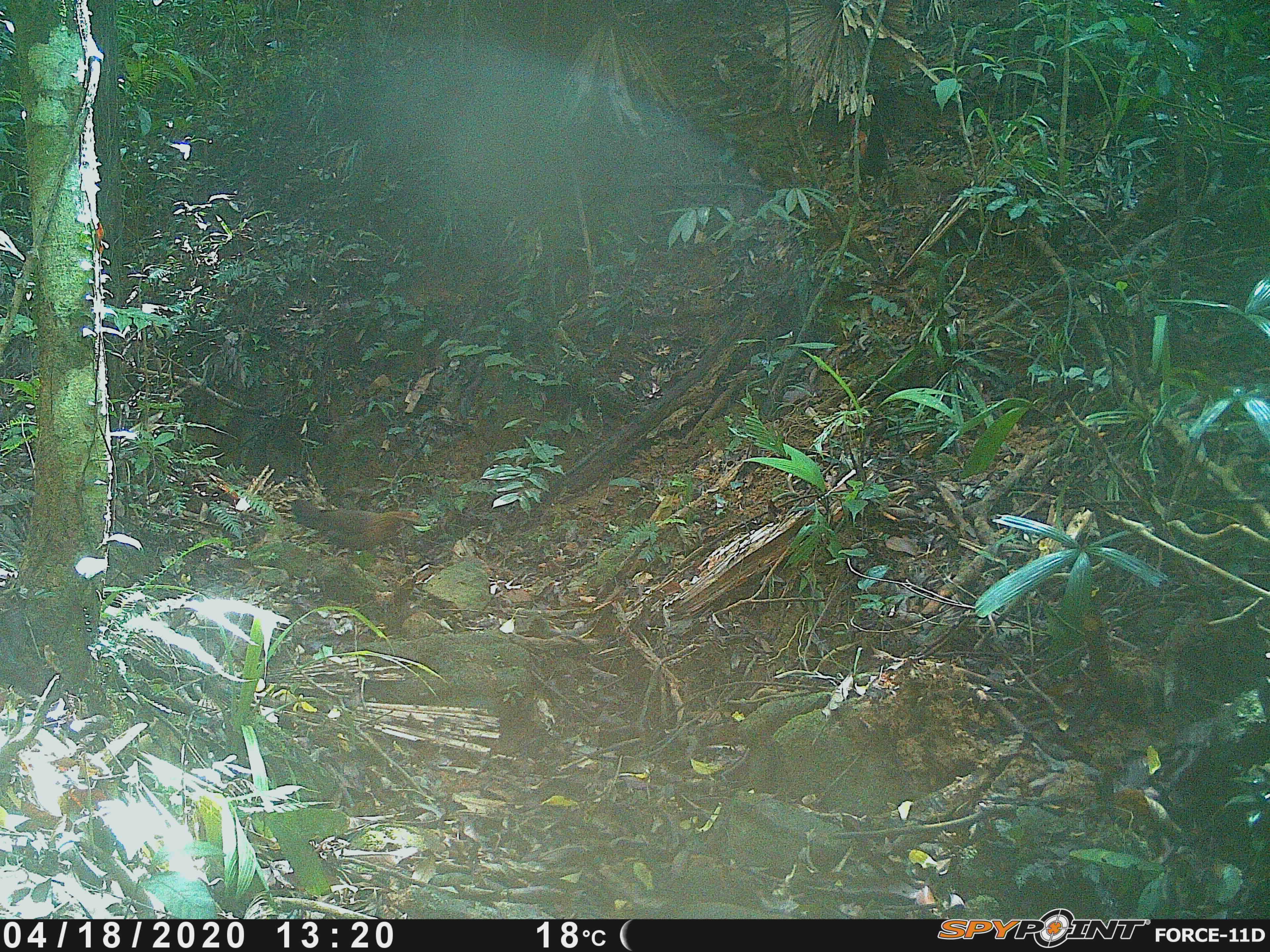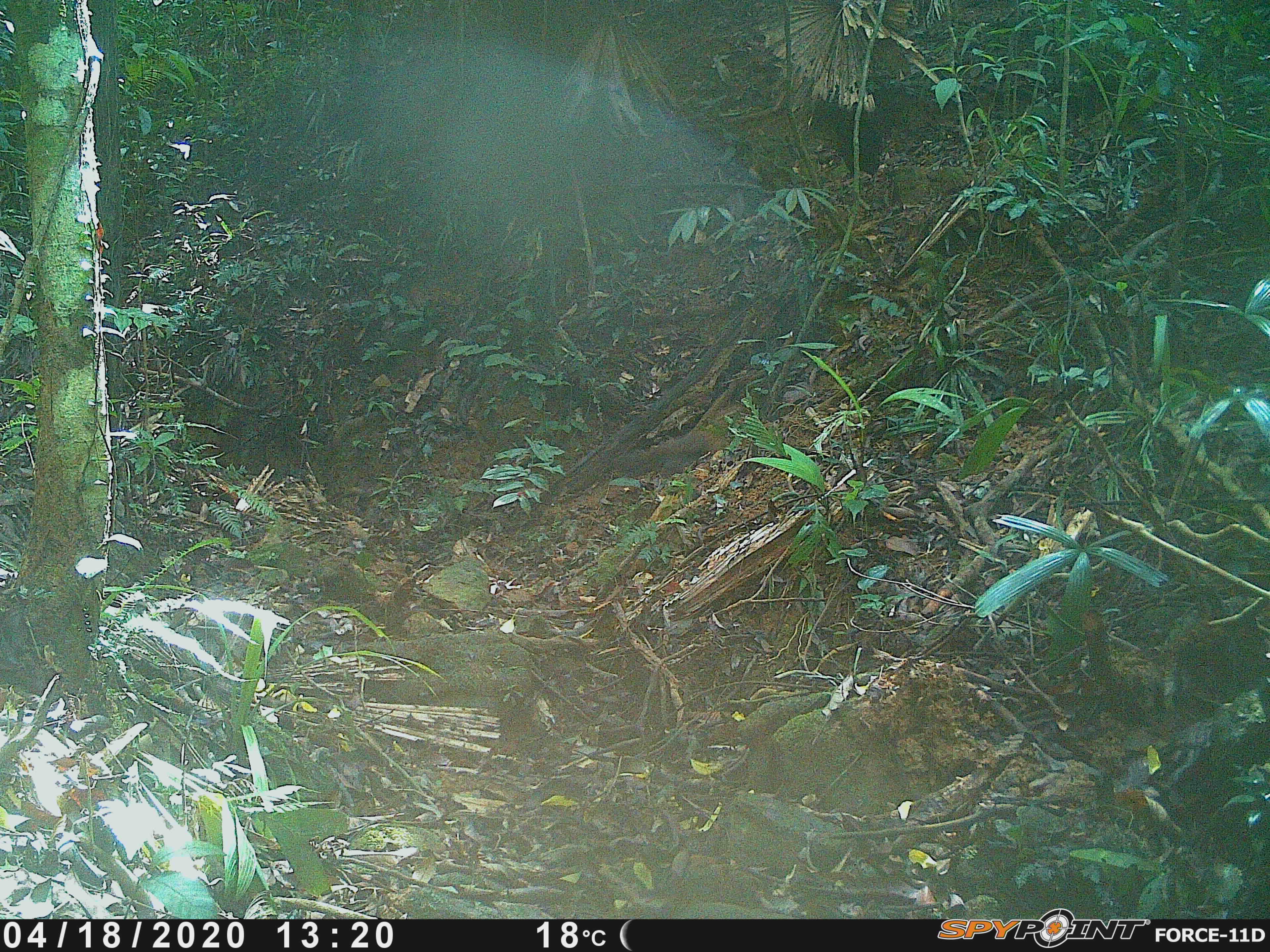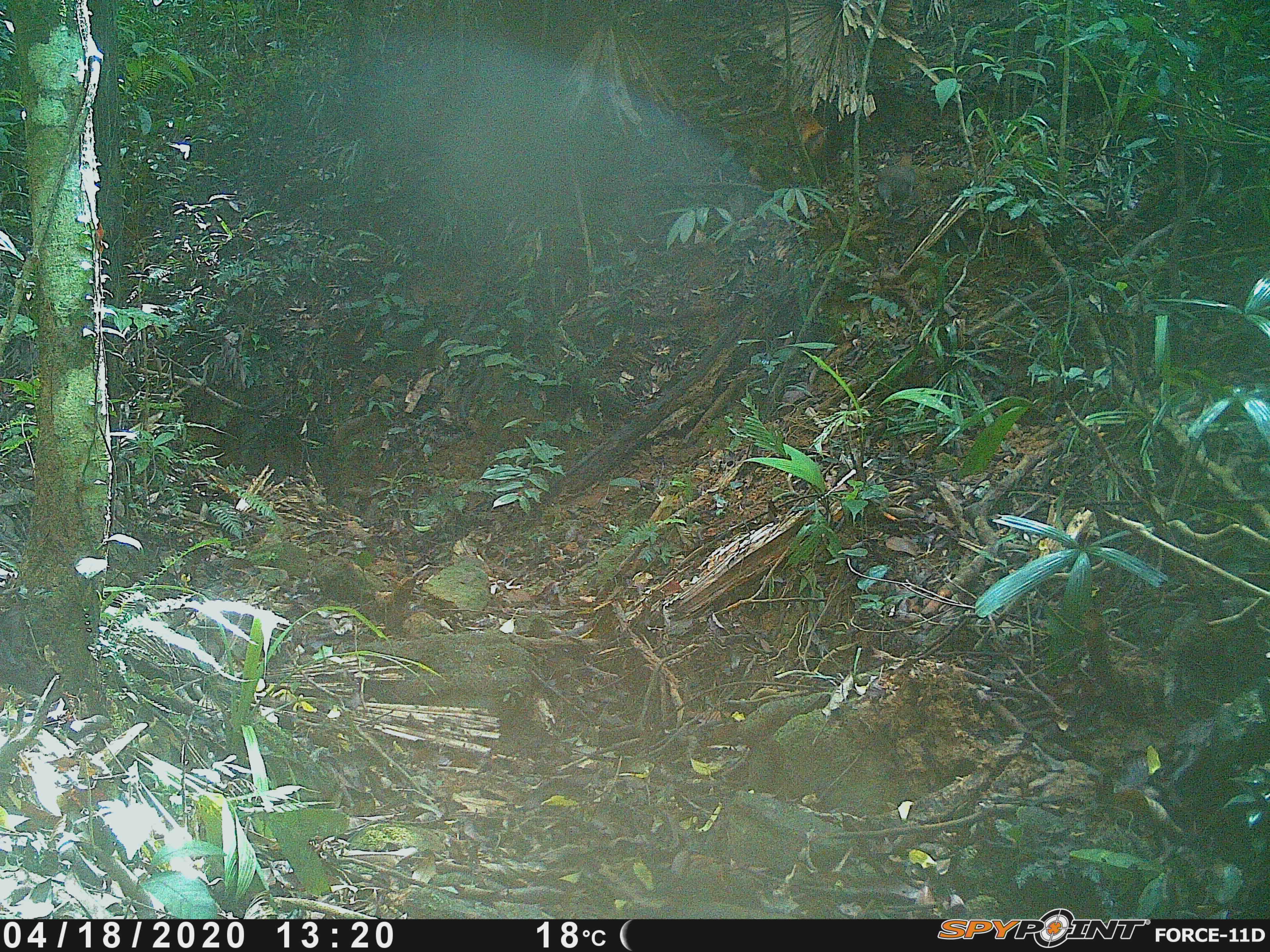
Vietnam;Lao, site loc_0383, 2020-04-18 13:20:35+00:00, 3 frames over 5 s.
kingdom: Animalia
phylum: Chordata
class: Aves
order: Galliformes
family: Phasianidae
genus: Gallus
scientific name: Gallus gallus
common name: red junglefowl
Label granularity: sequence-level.